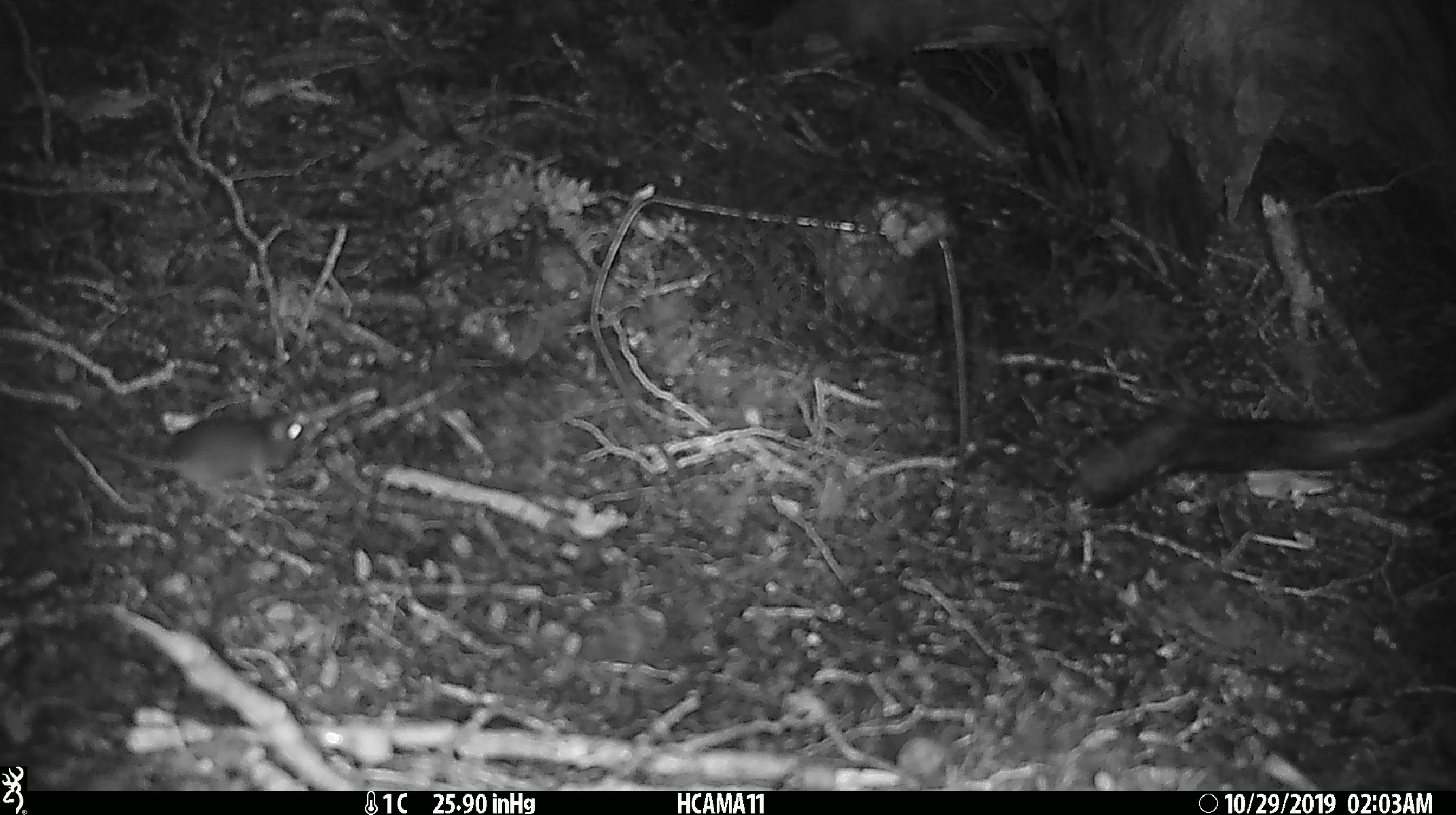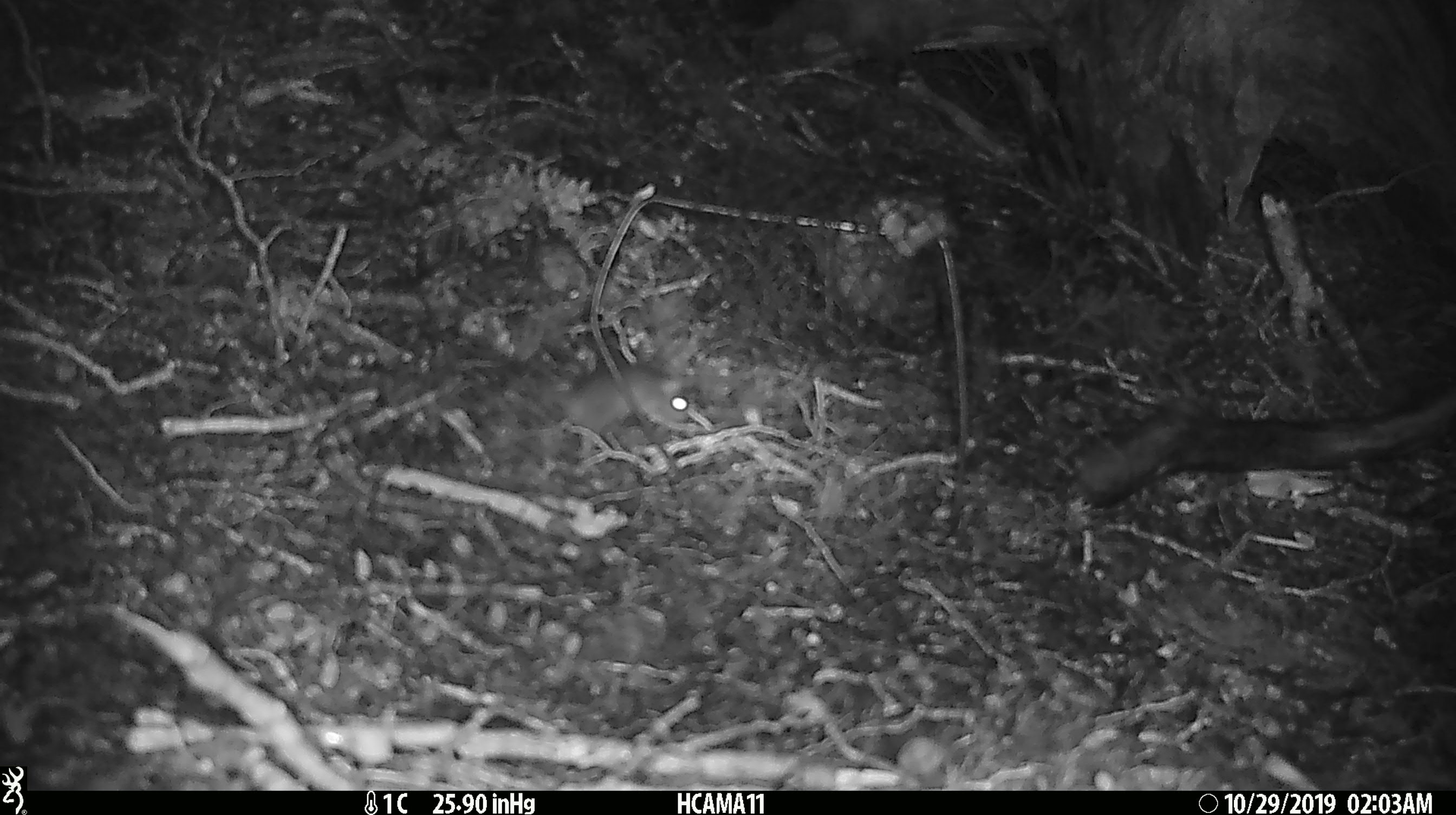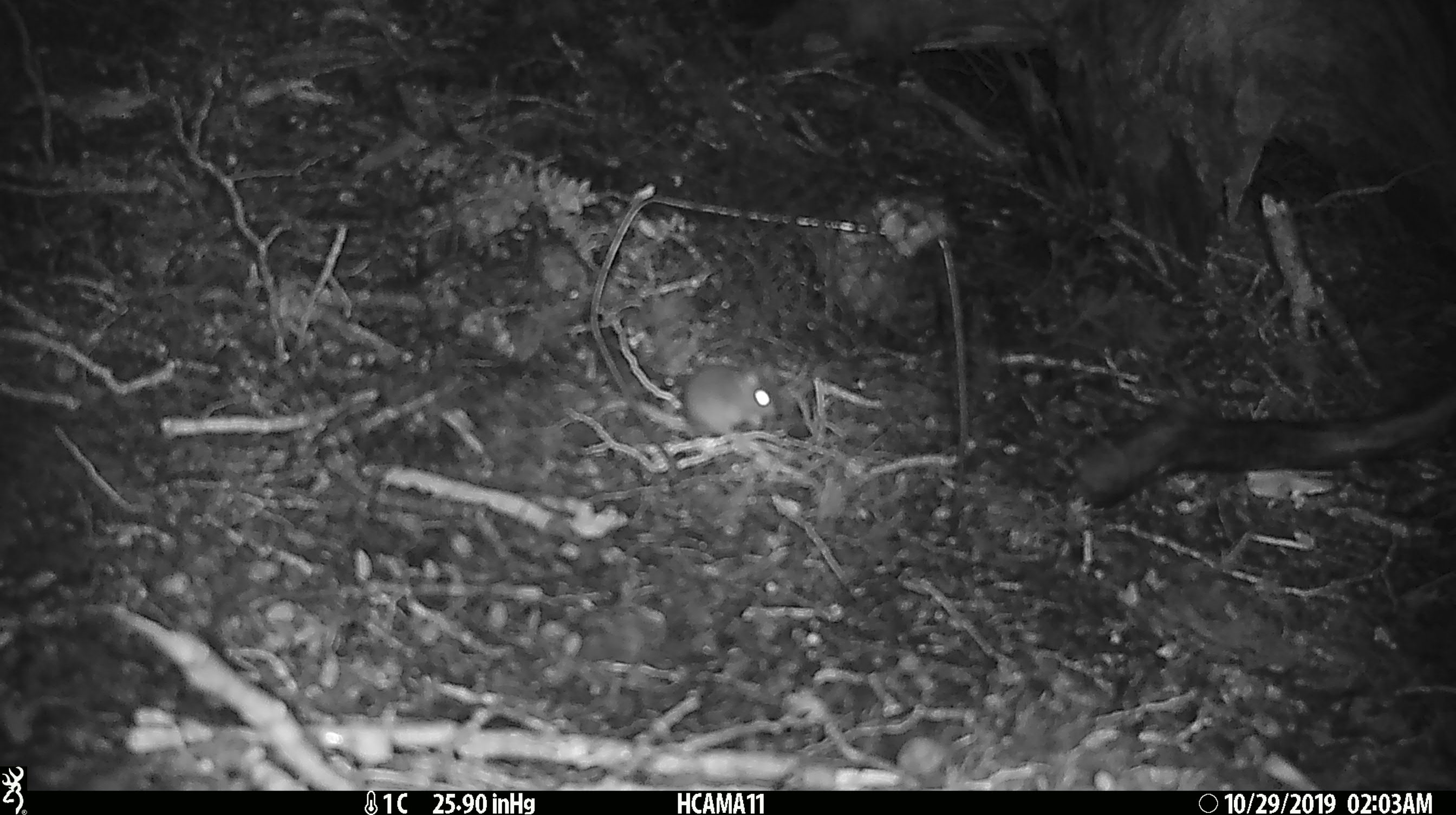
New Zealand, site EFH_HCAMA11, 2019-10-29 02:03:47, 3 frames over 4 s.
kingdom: Animalia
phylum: Chordata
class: Mammalia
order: Rodentia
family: Muridae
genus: Mus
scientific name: Mus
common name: mouse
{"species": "mouse (Mus)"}